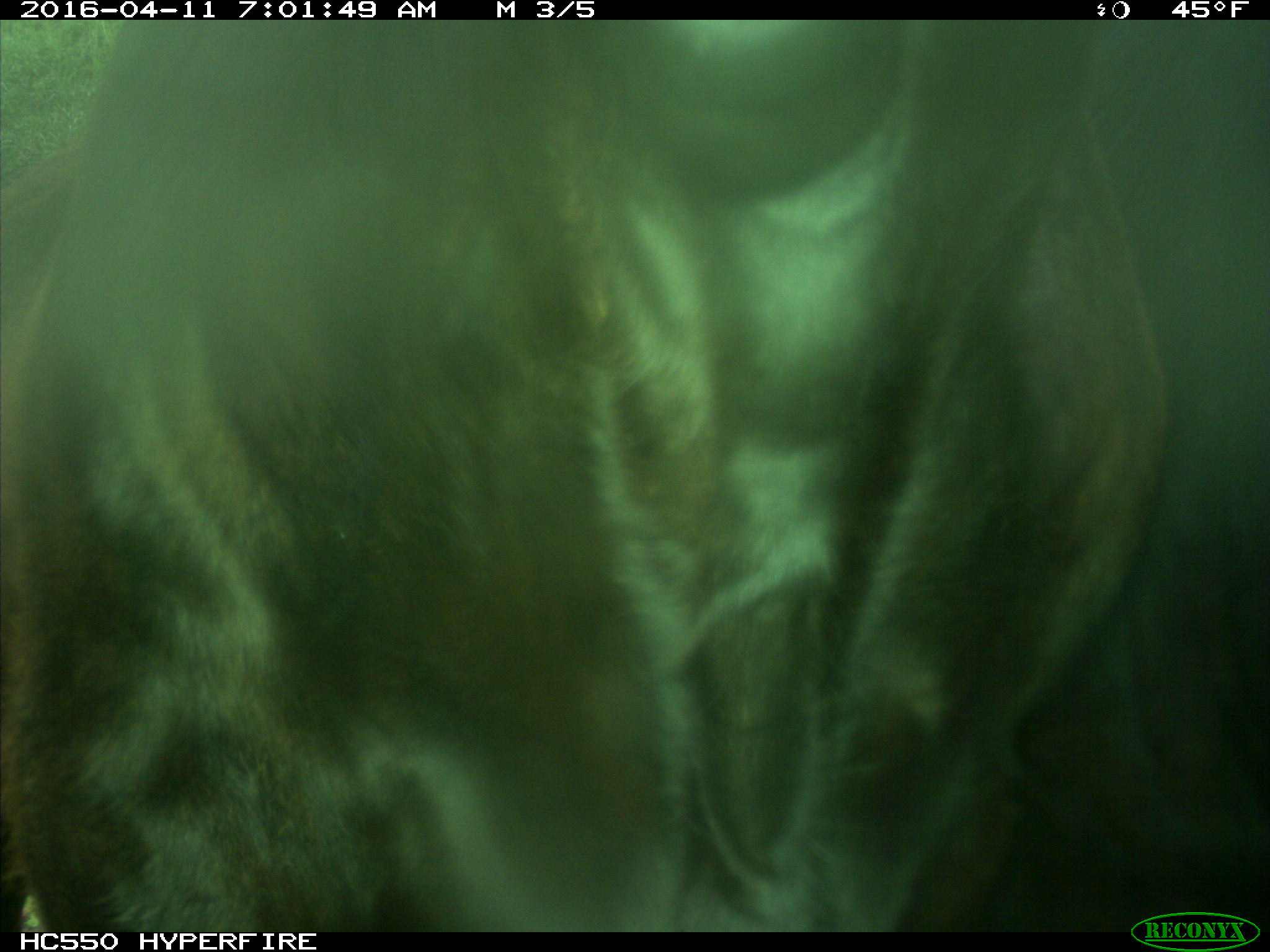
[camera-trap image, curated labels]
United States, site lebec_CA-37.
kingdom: Animalia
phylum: Chordata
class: Mammalia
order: Artiodactyla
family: Bovidae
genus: Bos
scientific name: Bos taurus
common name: domestic cow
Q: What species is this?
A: Bos taurus (domestic cow).